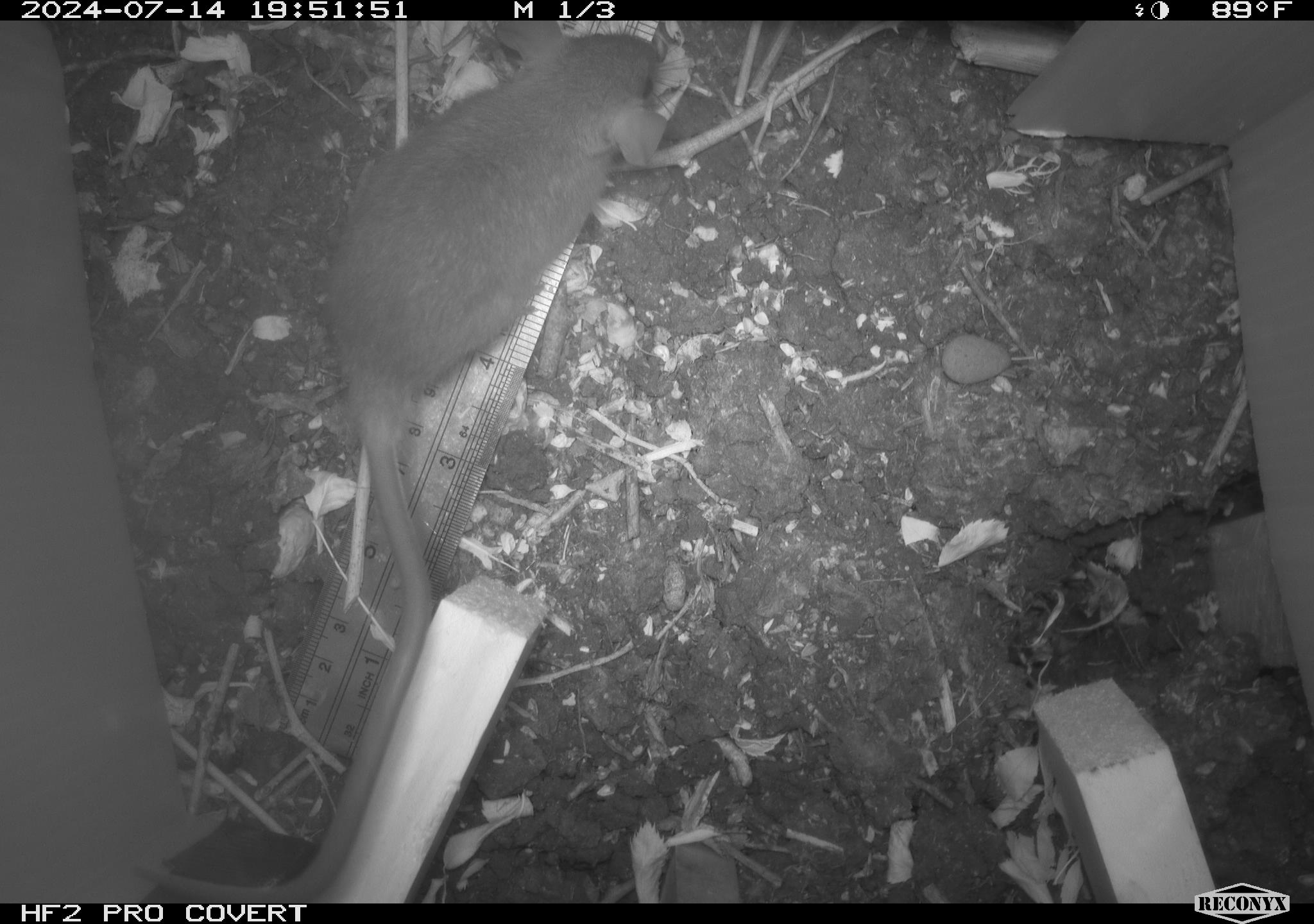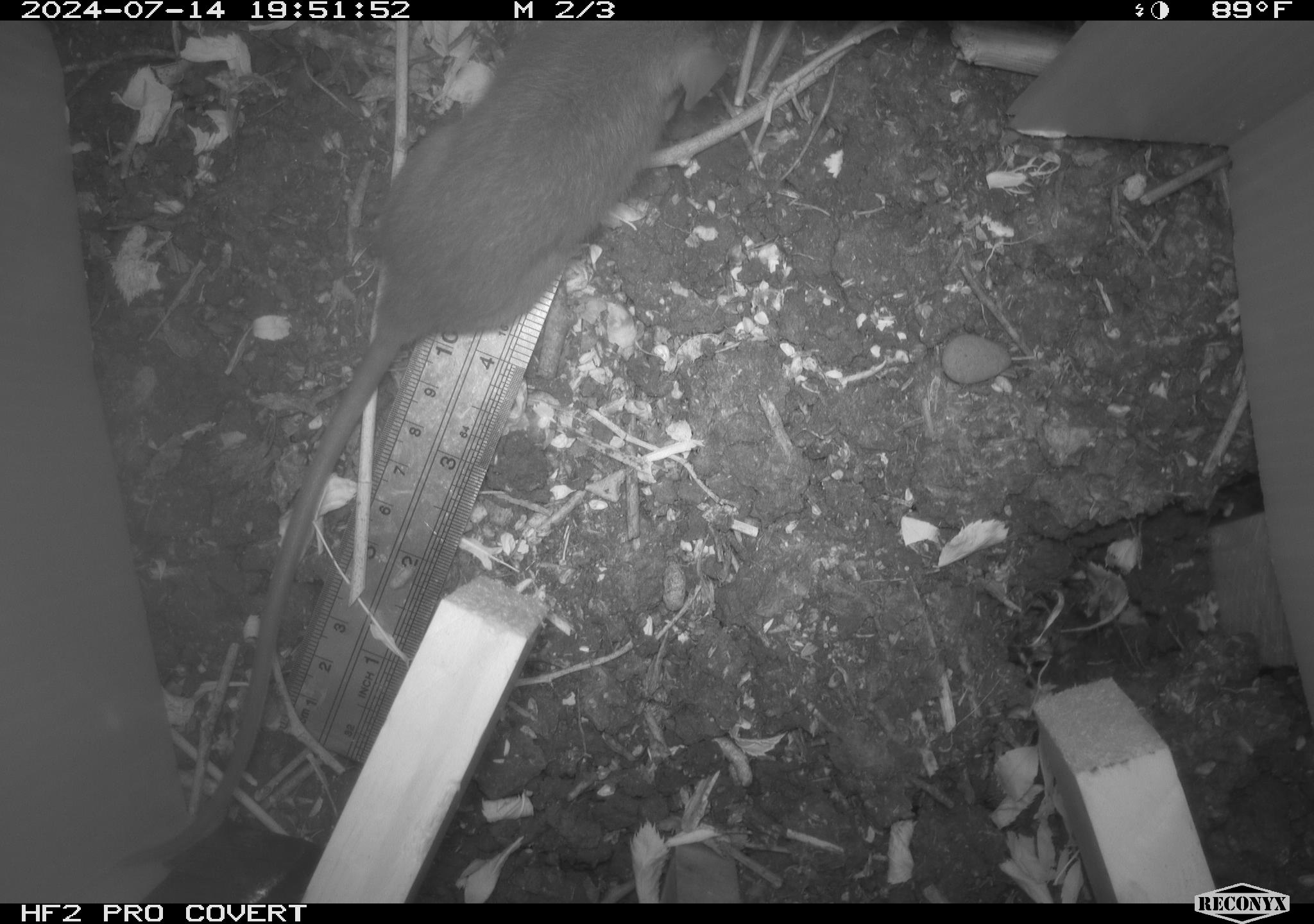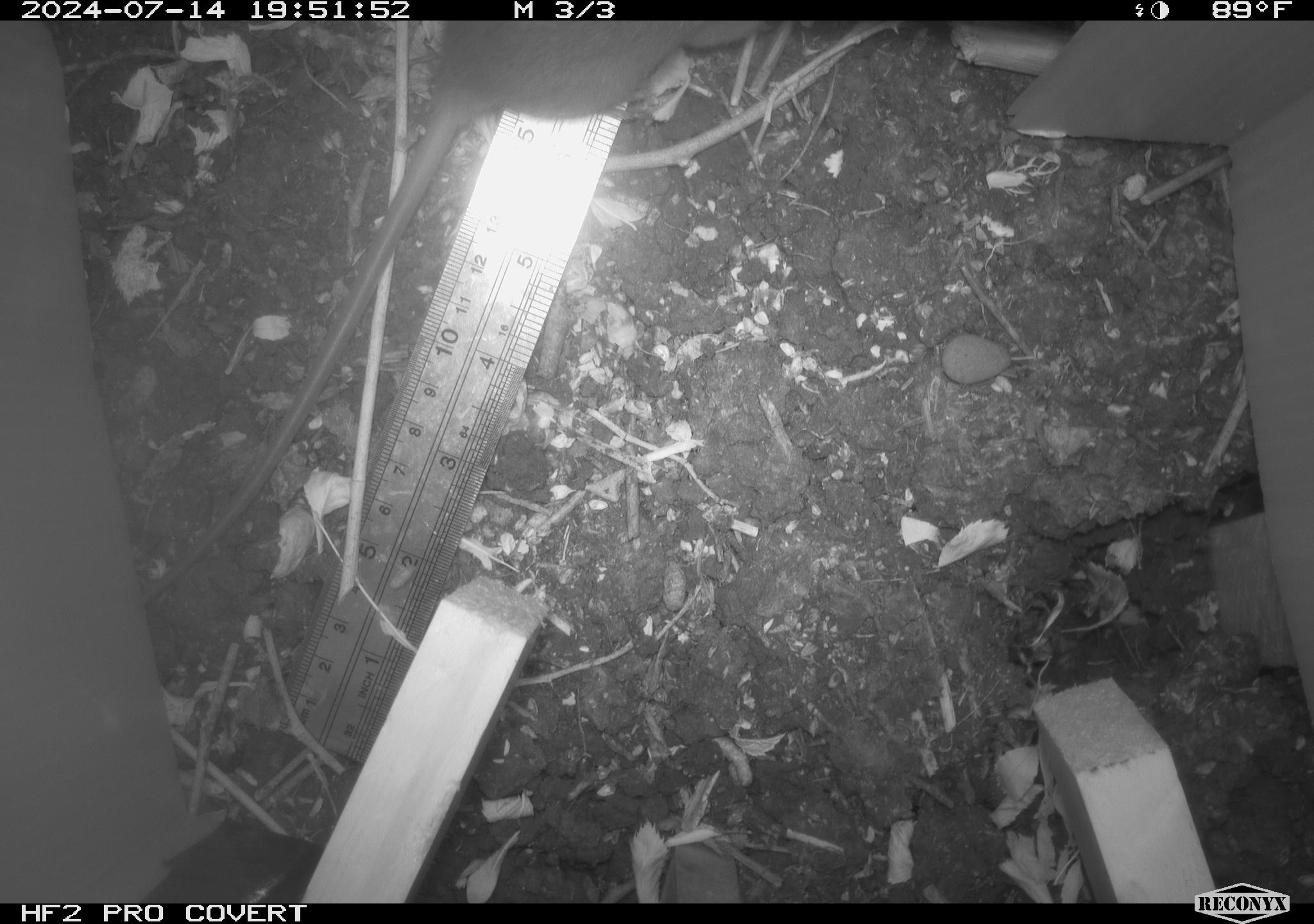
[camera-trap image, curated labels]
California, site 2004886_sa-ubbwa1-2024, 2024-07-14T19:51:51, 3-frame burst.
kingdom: Animalia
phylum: Chordata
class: Mammalia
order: Rodentia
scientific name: Rodentia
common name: woodrat or rat or mouse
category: woodrat or rat or mouse species